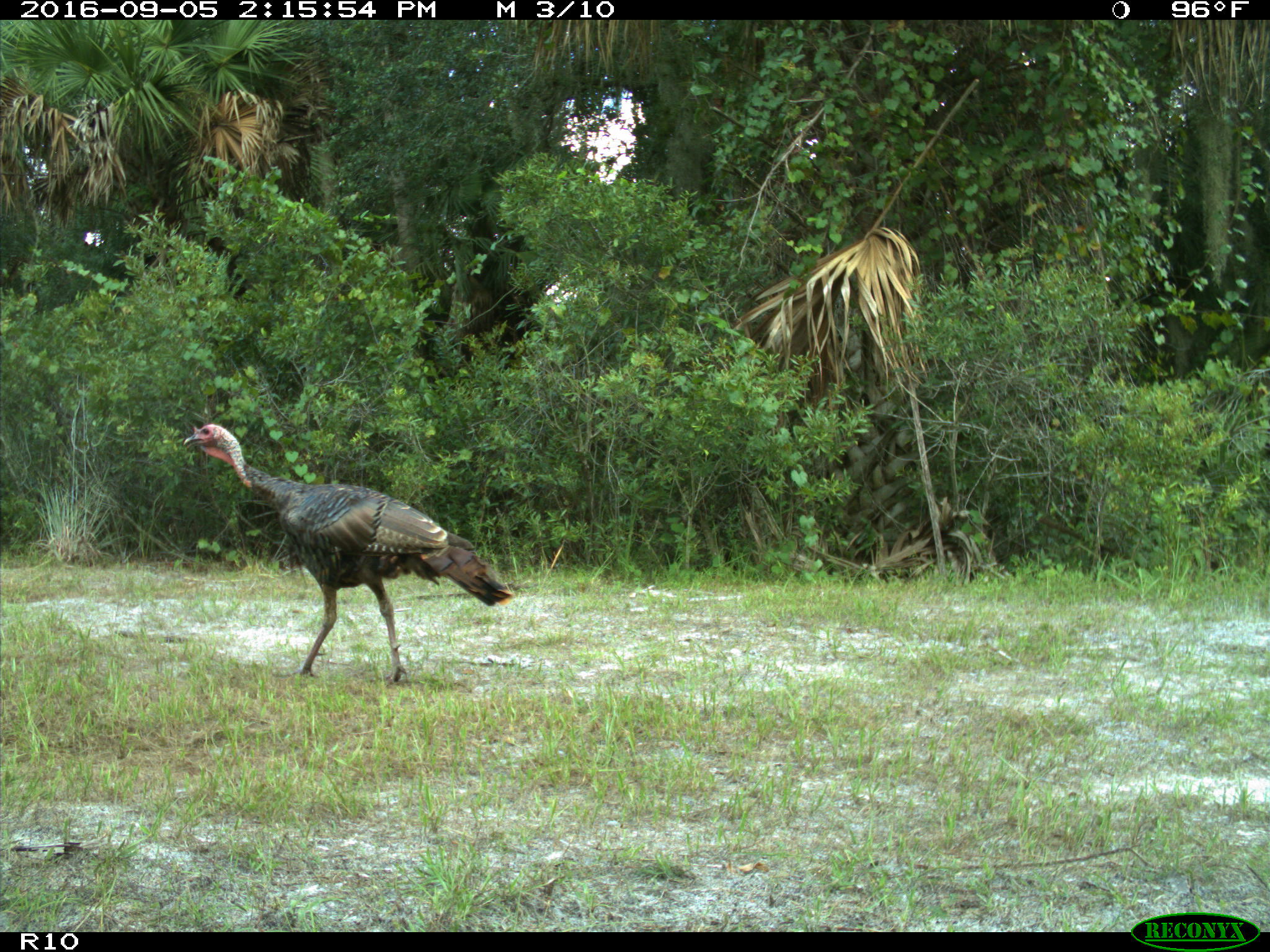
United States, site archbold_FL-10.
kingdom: Animalia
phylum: Chordata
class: Aves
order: Galliformes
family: Phasianidae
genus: Meleagris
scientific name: Meleagris gallopavo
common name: wild turkey